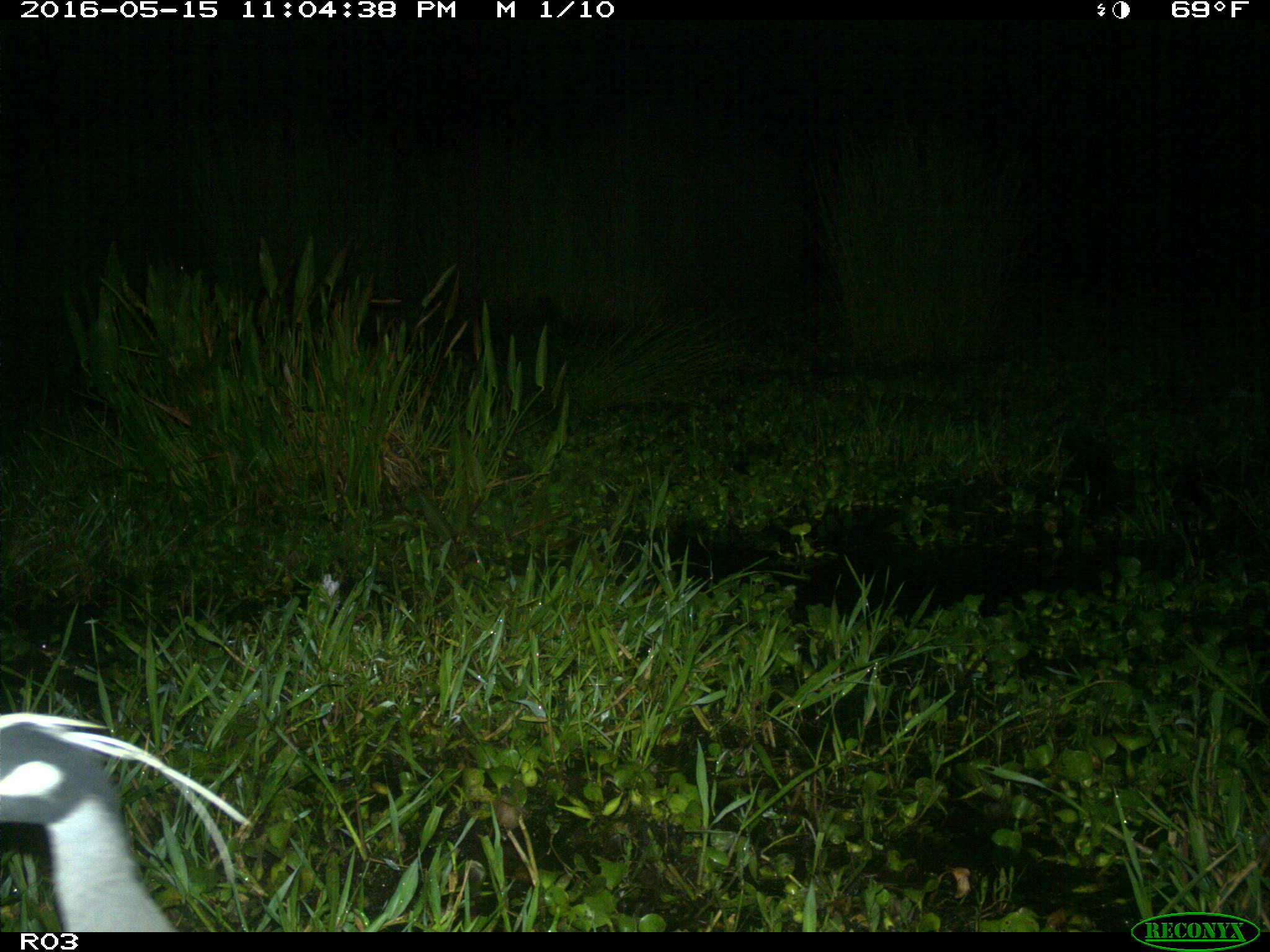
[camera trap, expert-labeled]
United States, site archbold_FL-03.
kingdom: Animalia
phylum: Chordata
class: Aves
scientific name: Aves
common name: birds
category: unidentified bird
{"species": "unidentified bird (birds) (Aves)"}